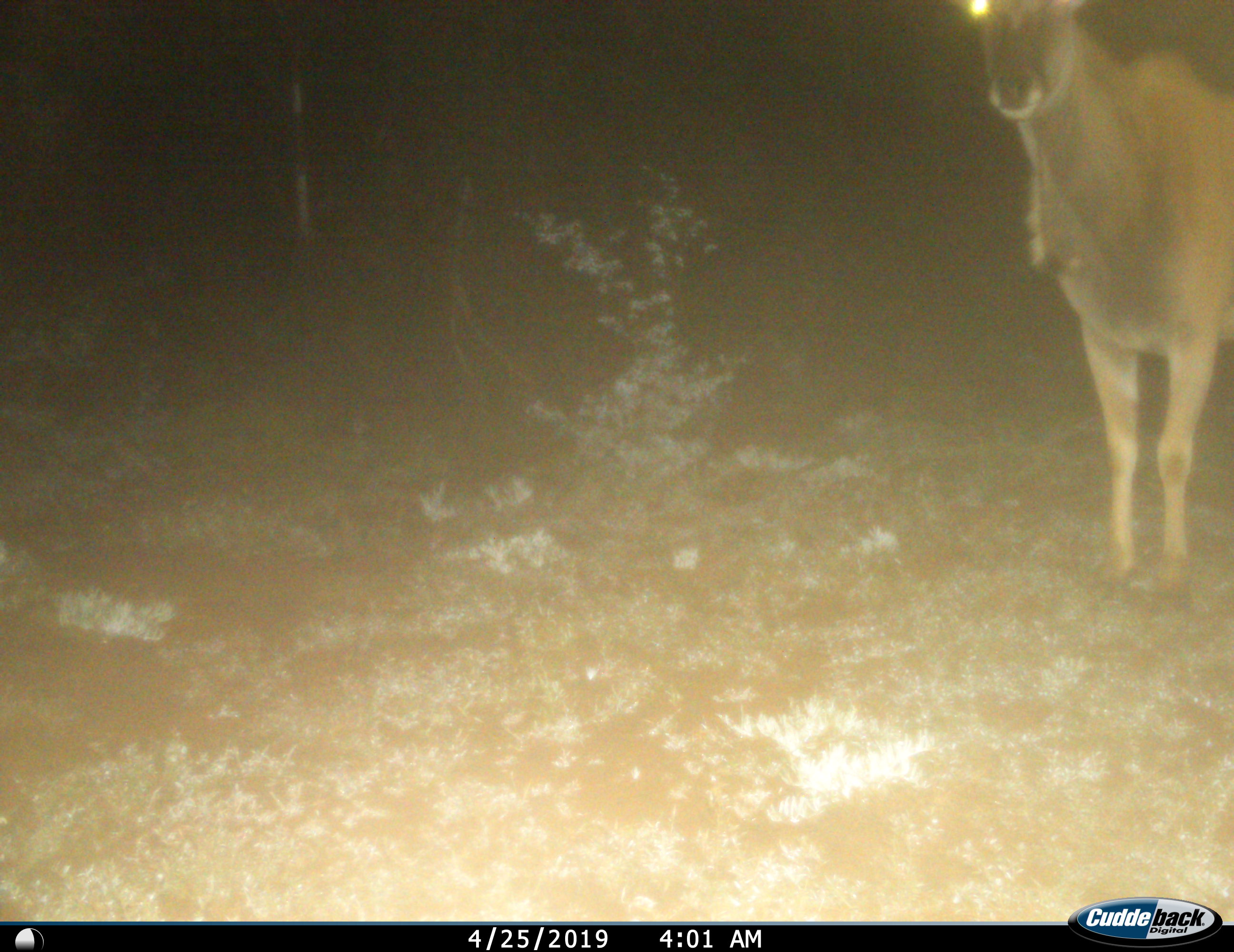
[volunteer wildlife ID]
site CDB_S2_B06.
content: unidentified animal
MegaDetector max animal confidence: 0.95